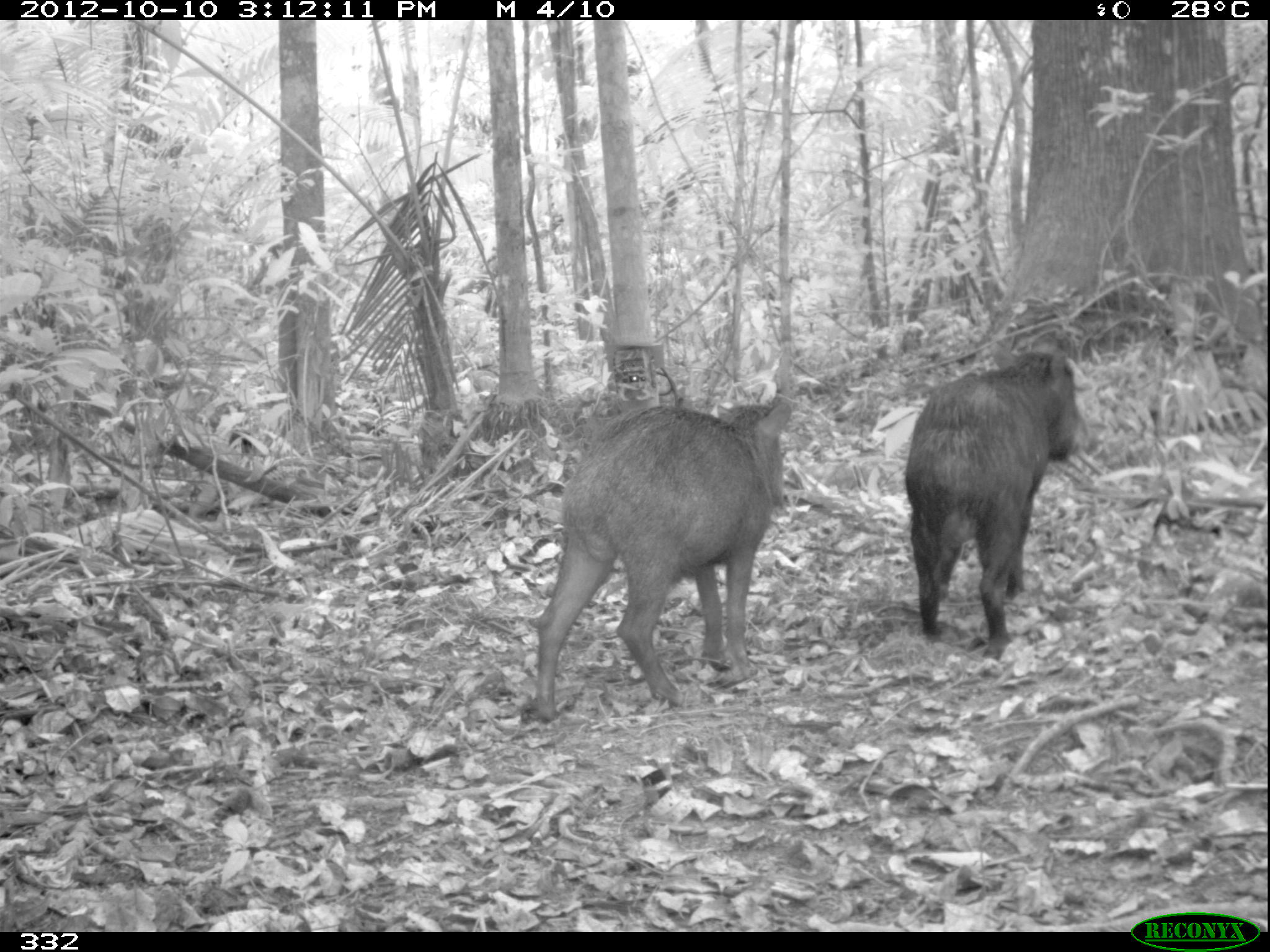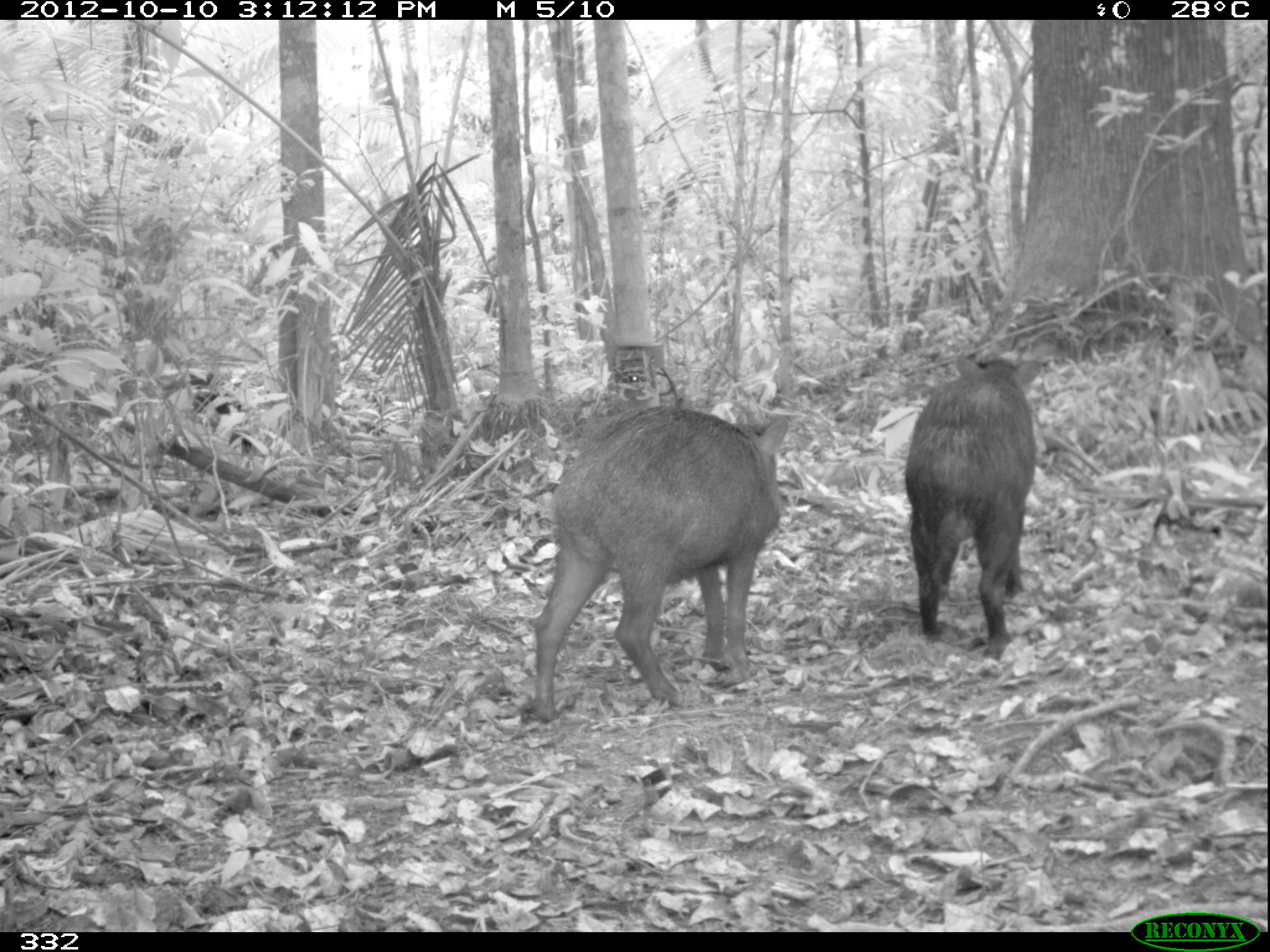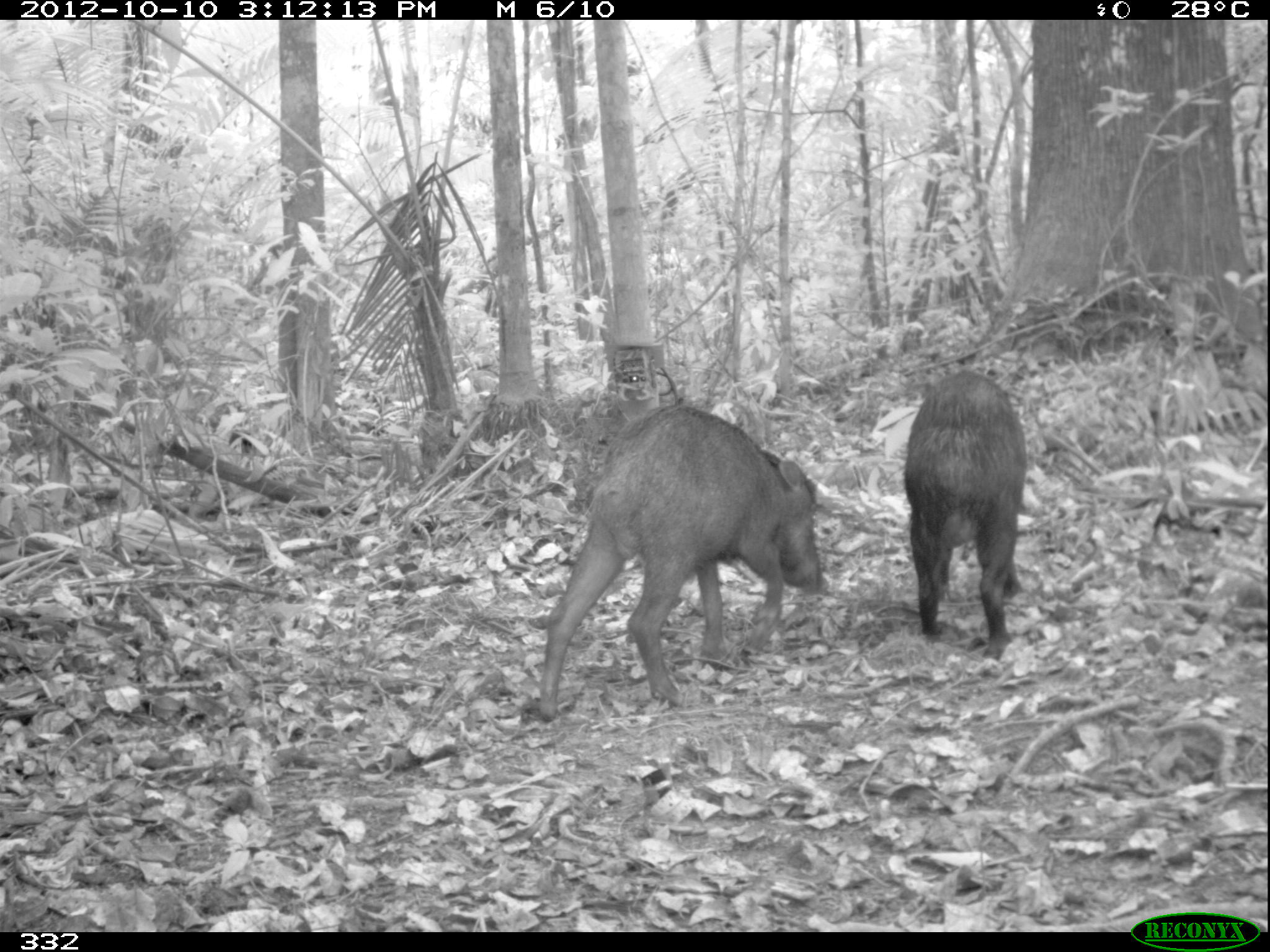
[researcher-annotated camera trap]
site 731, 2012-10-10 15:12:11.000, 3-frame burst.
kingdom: Animalia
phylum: Chordata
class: Mammalia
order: Artiodactyla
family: Tayassuidae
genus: Tayassu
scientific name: Tayassu pecari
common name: white-lipped peccary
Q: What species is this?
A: Tayassu pecari (white-lipped peccary).